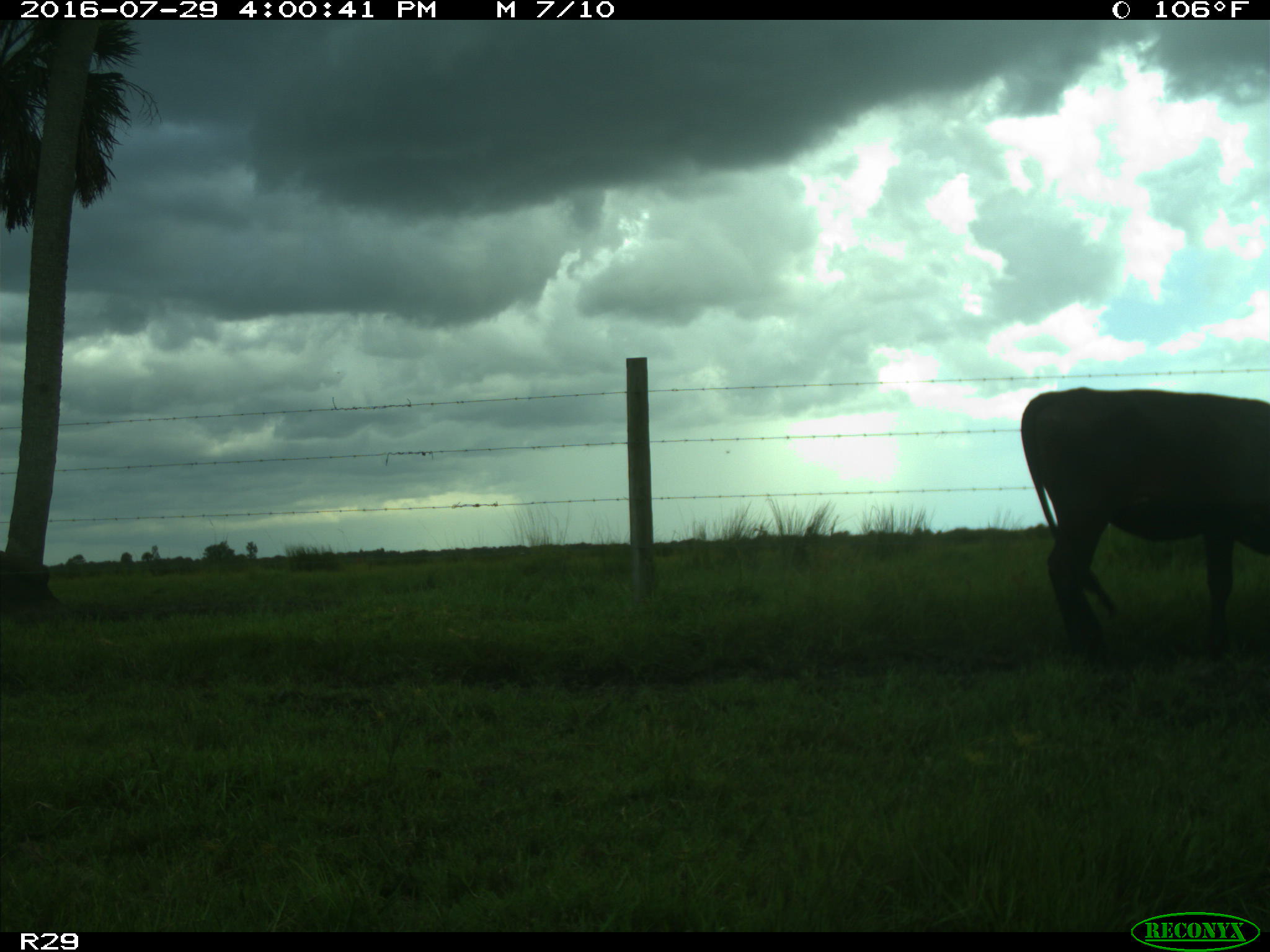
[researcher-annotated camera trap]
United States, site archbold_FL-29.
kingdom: Animalia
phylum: Chordata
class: Mammalia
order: Artiodactyla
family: Bovidae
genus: Bos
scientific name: Bos taurus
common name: domestic cow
Bos taurus (domestic cow).